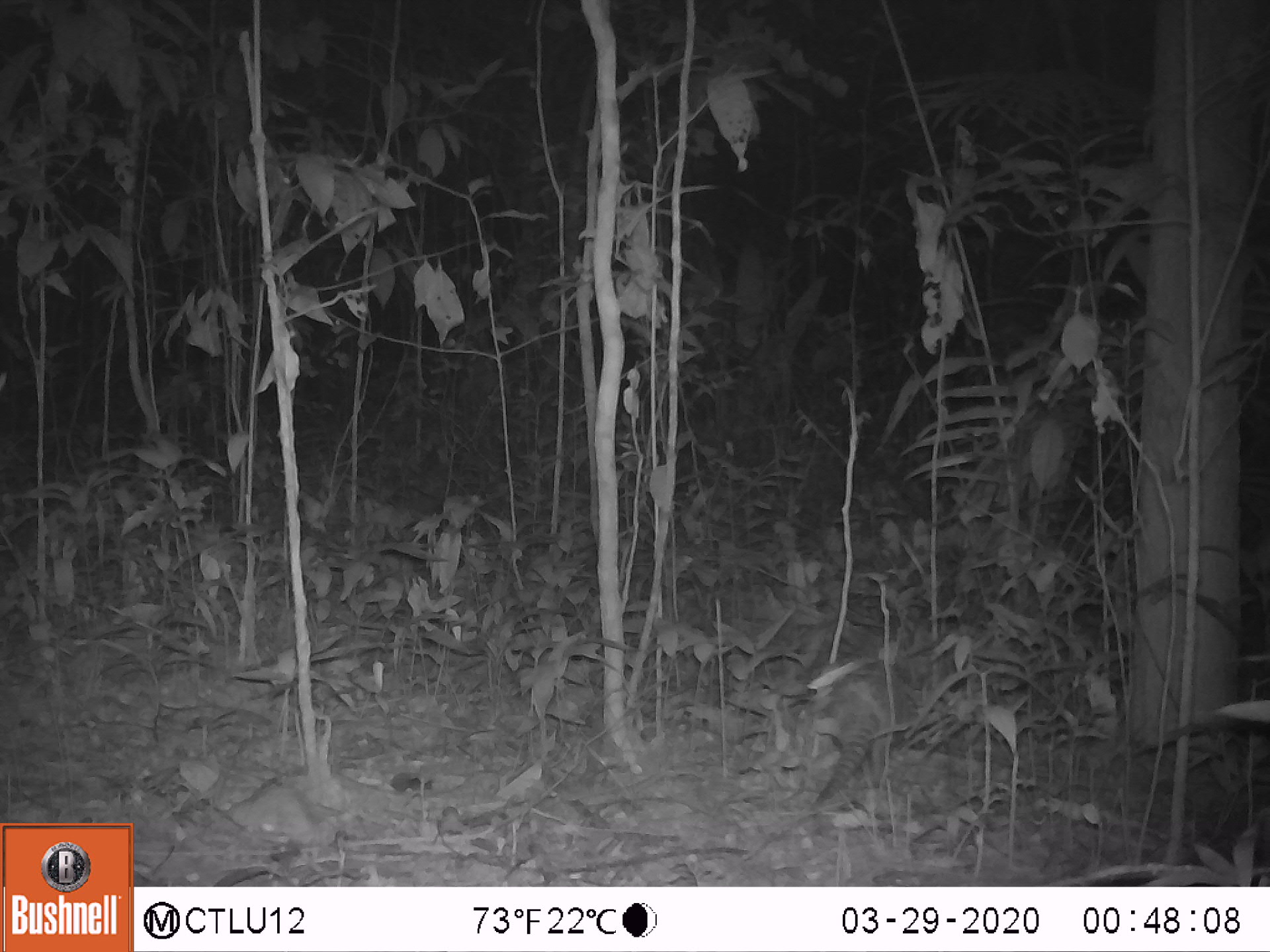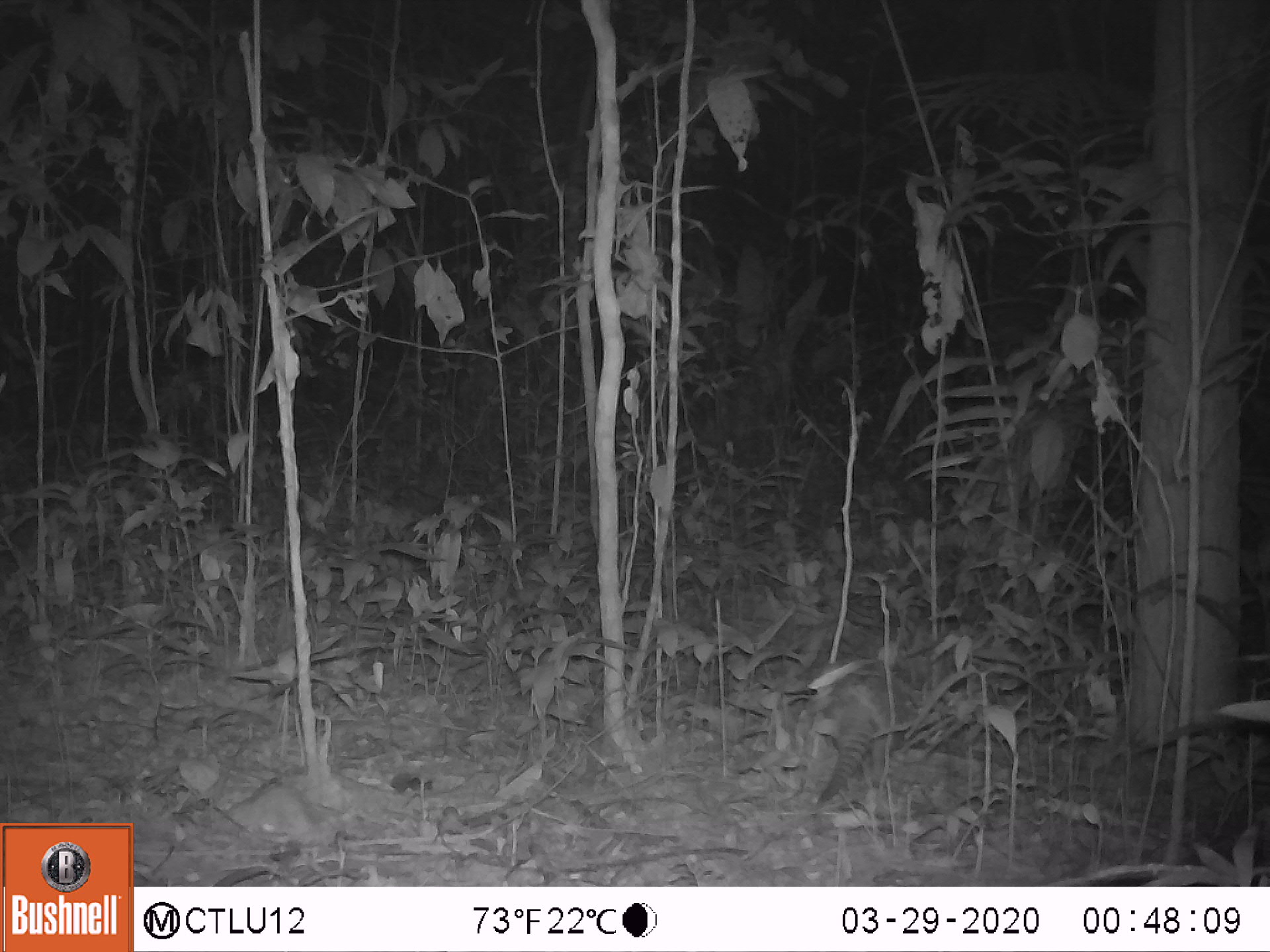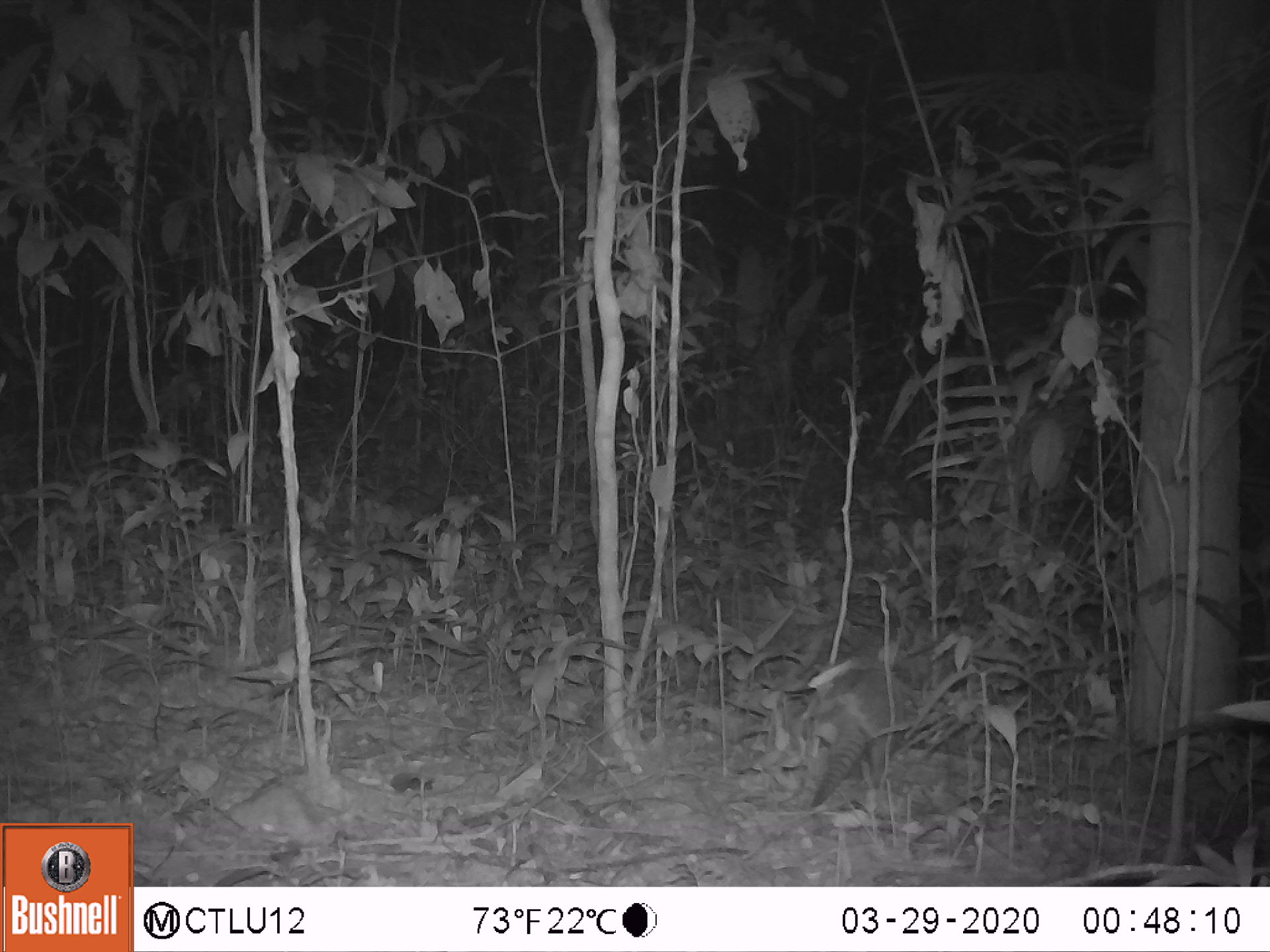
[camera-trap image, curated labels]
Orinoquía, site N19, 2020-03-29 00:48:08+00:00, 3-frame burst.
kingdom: Animalia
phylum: Chordata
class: Mammalia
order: Cingulata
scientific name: Cingulata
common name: armadillo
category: unknown armadillo